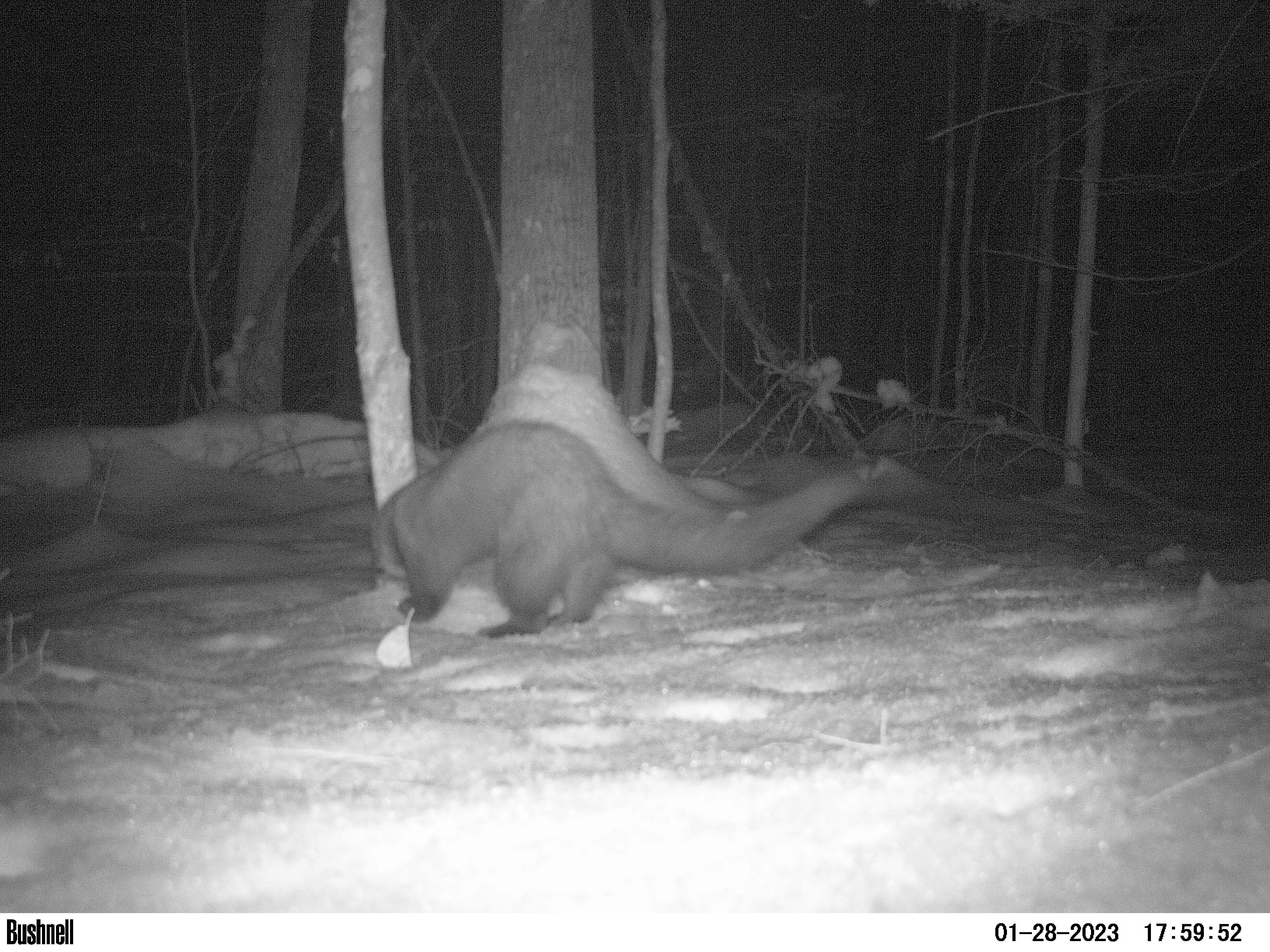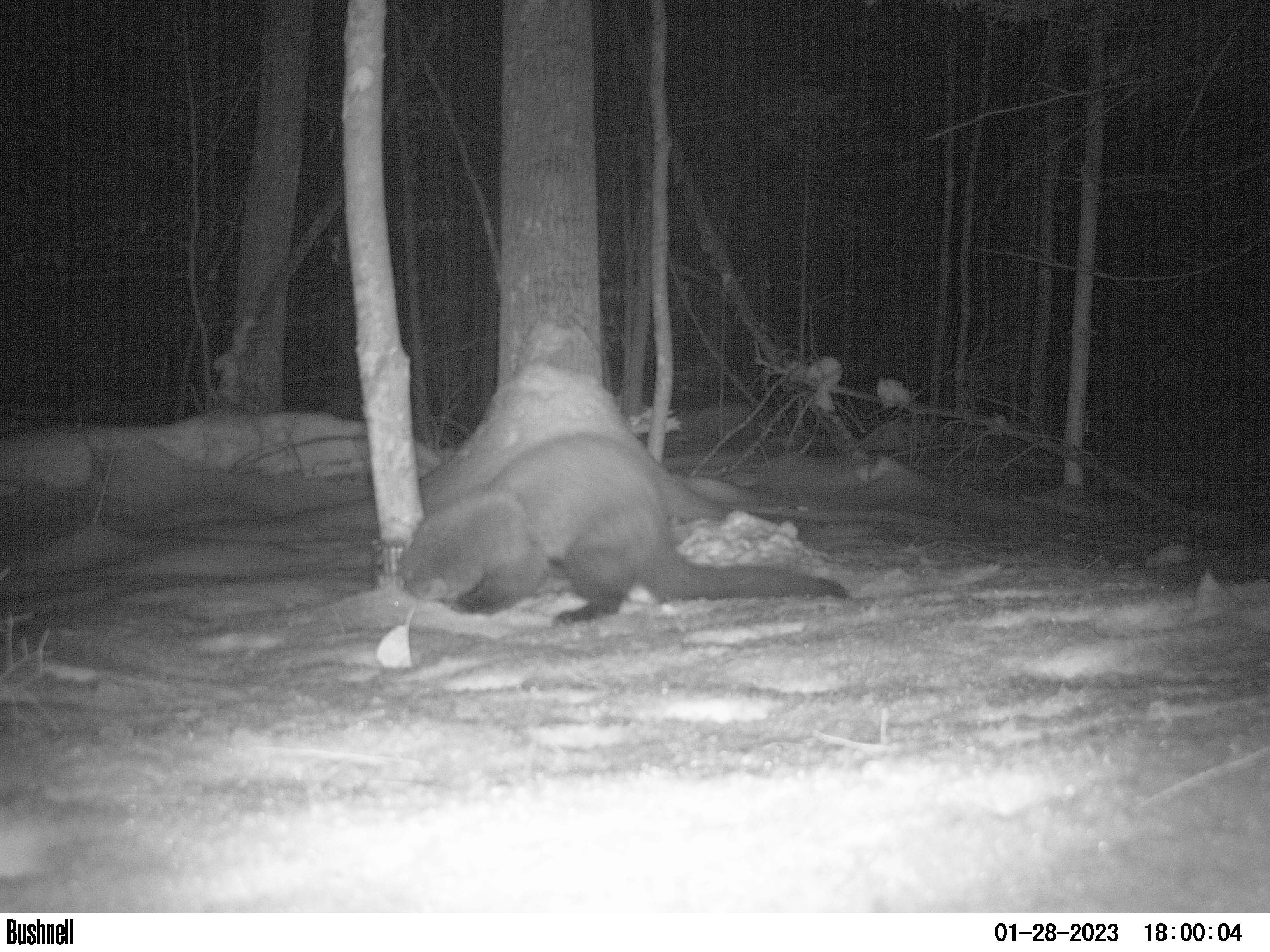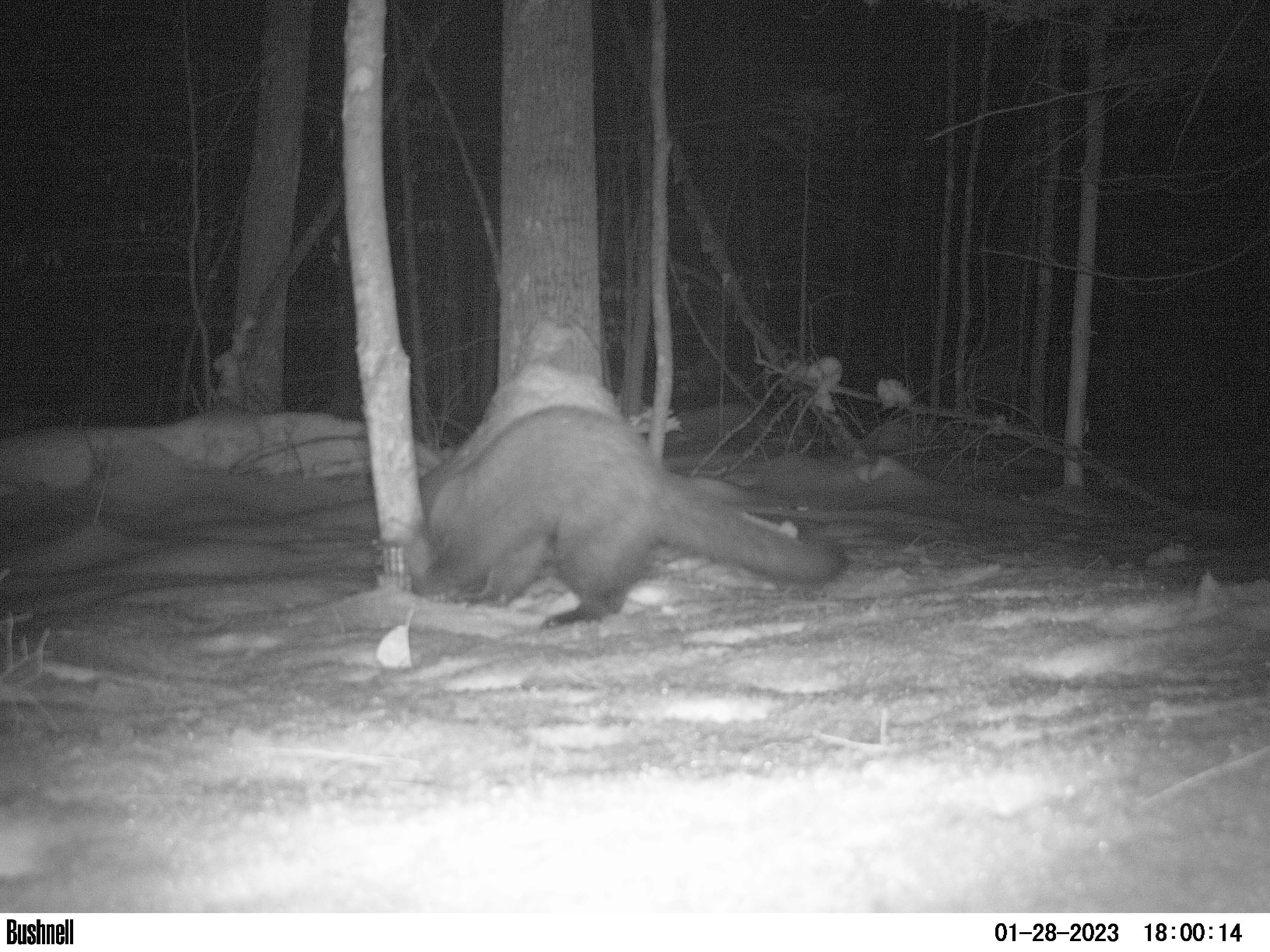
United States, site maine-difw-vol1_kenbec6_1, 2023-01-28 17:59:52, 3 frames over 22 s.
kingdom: Animalia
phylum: Chordata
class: Mammalia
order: Carnivora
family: Mustelidae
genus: Pekania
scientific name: Pekania pennanti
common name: fisher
Fisher (Pekania pennanti).